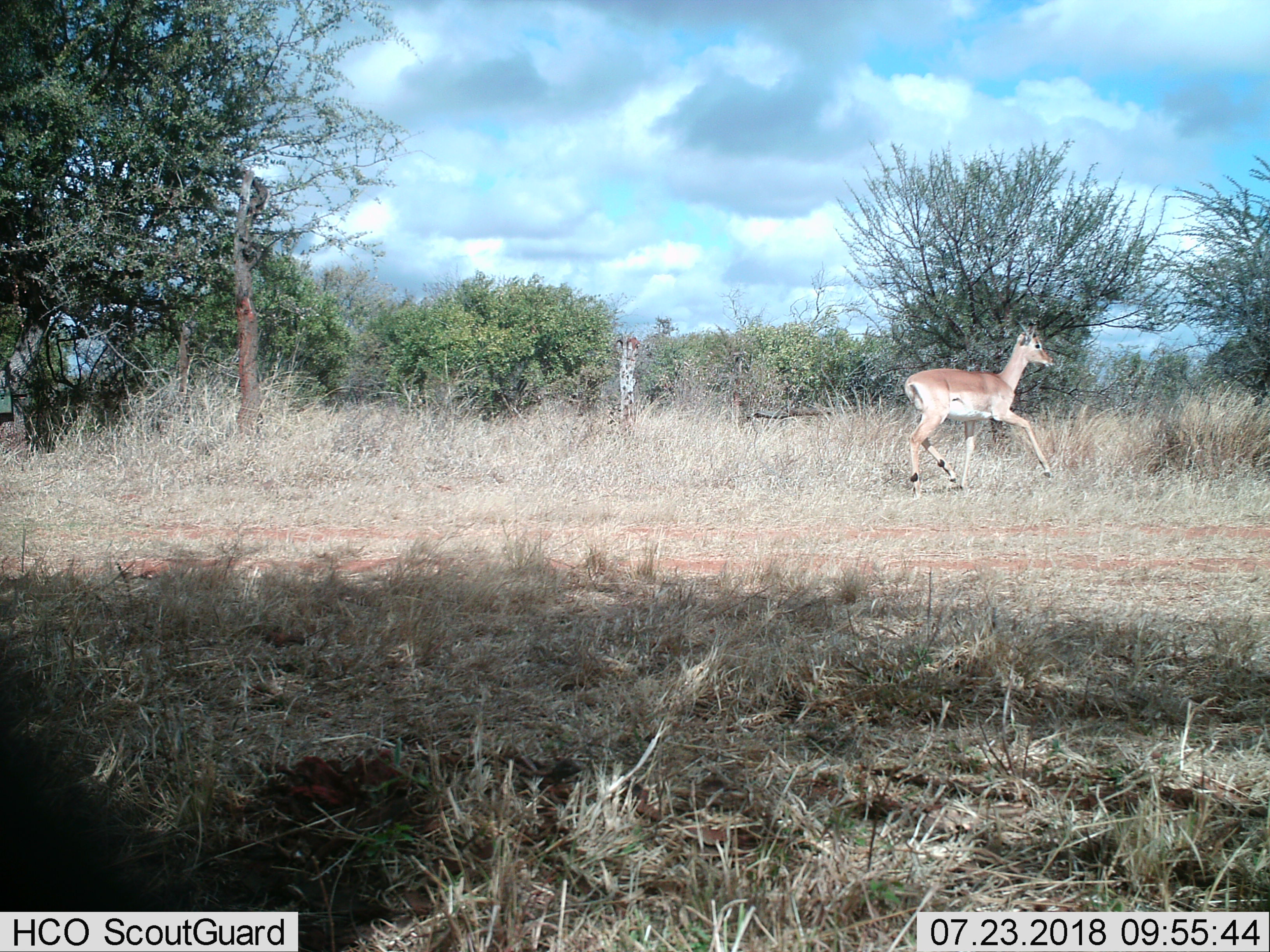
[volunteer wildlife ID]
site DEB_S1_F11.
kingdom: Animalia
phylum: Chordata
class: Mammalia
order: Artiodactyla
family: Bovidae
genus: Aepyceros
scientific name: Aepyceros melampus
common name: impala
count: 1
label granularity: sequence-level